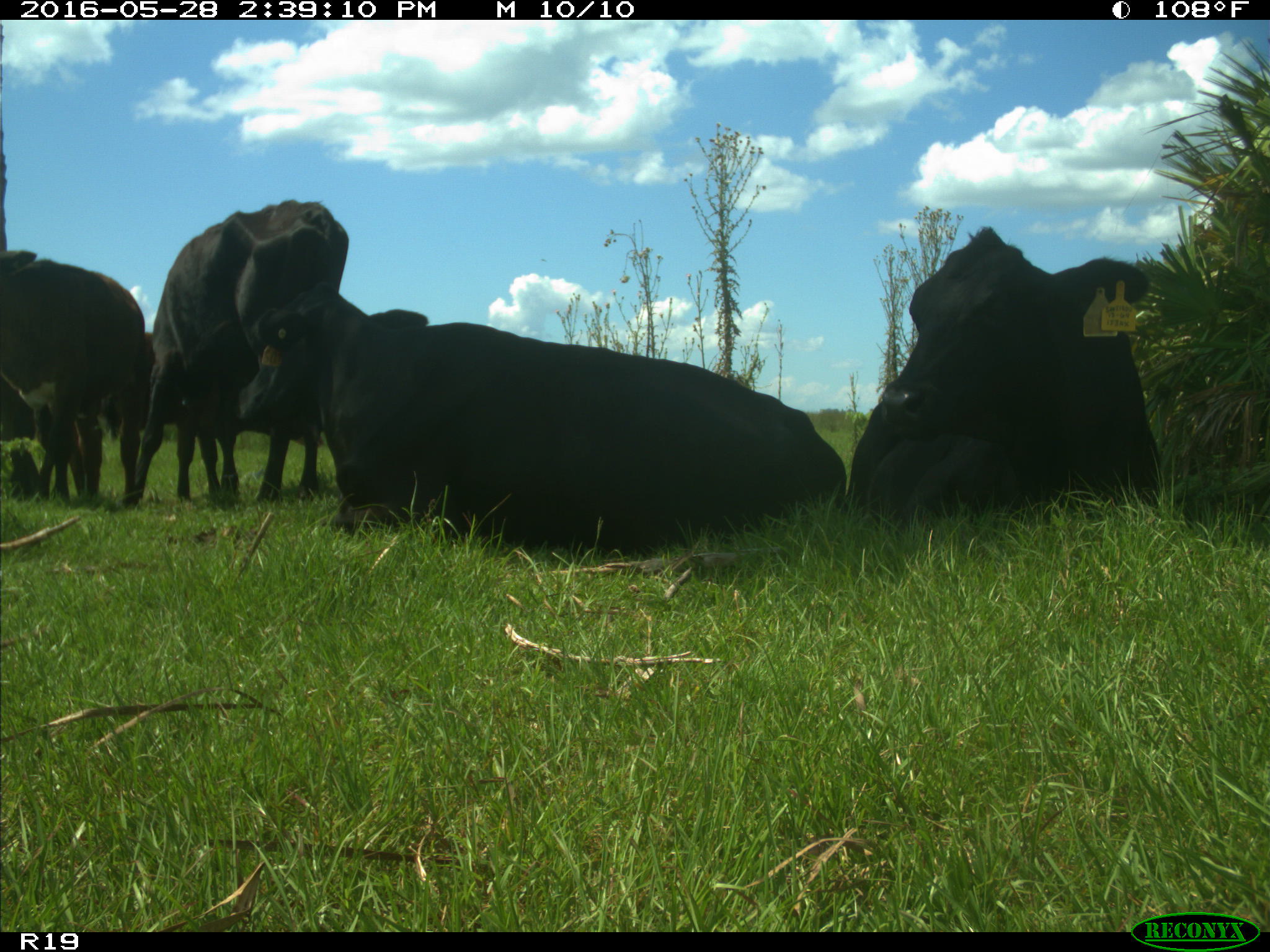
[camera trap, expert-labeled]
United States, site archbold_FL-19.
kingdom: Animalia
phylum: Chordata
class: Mammalia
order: Artiodactyla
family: Bovidae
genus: Bos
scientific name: Bos taurus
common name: domestic cow